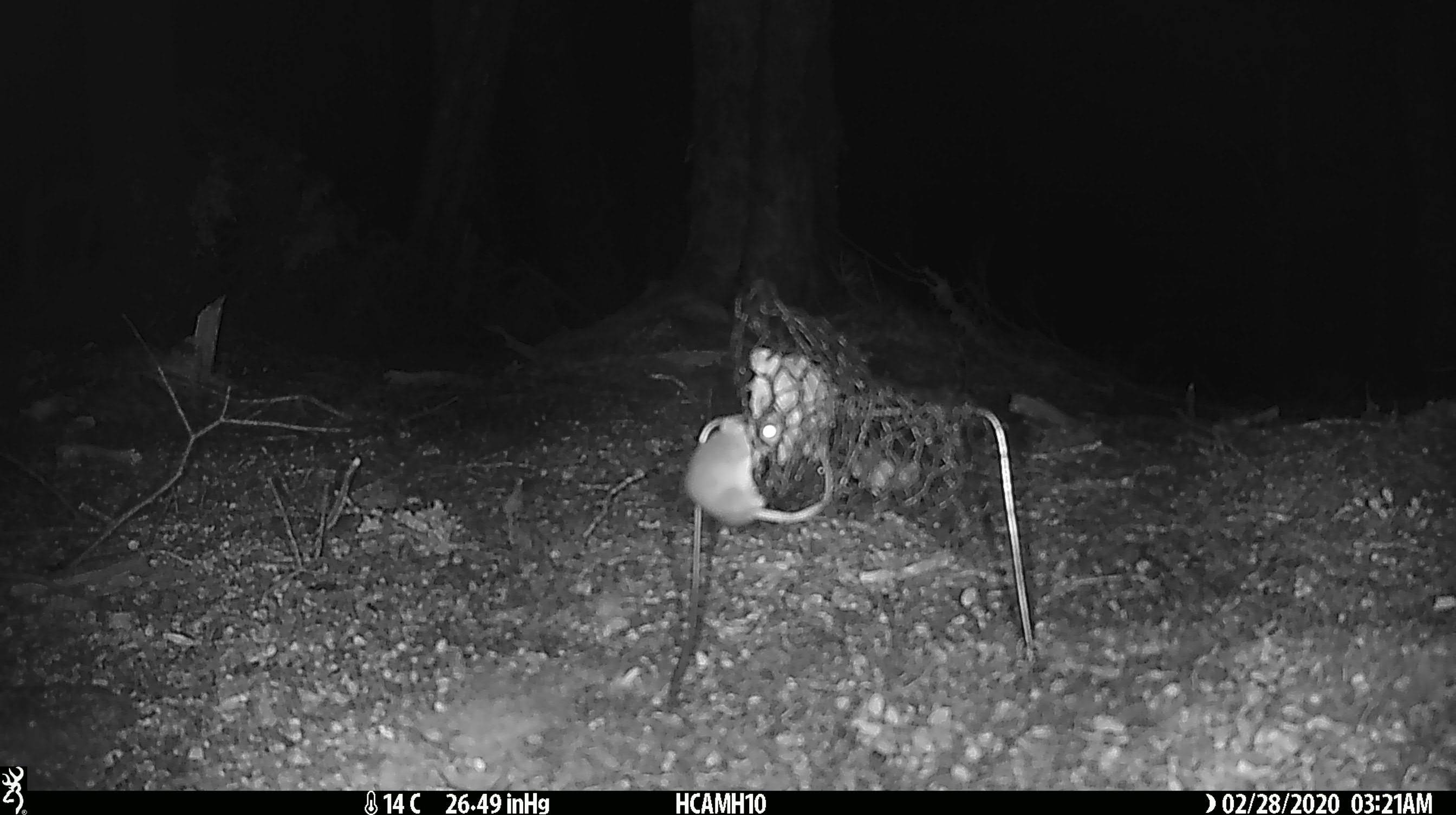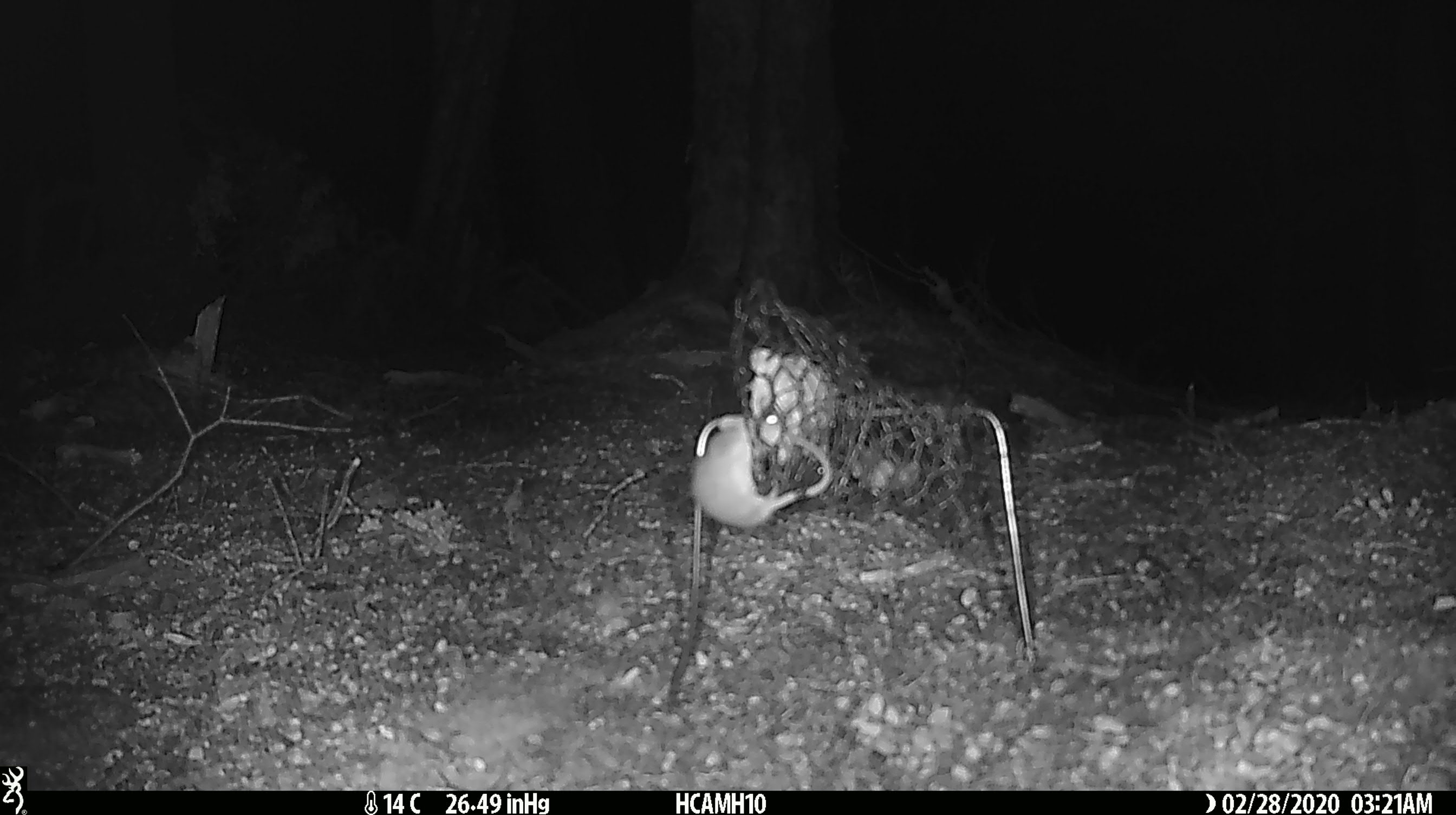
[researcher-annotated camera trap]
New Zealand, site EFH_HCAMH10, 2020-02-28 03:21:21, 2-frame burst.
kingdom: Animalia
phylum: Chordata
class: Mammalia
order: Rodentia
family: Muridae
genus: Mus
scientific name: Mus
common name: mouse